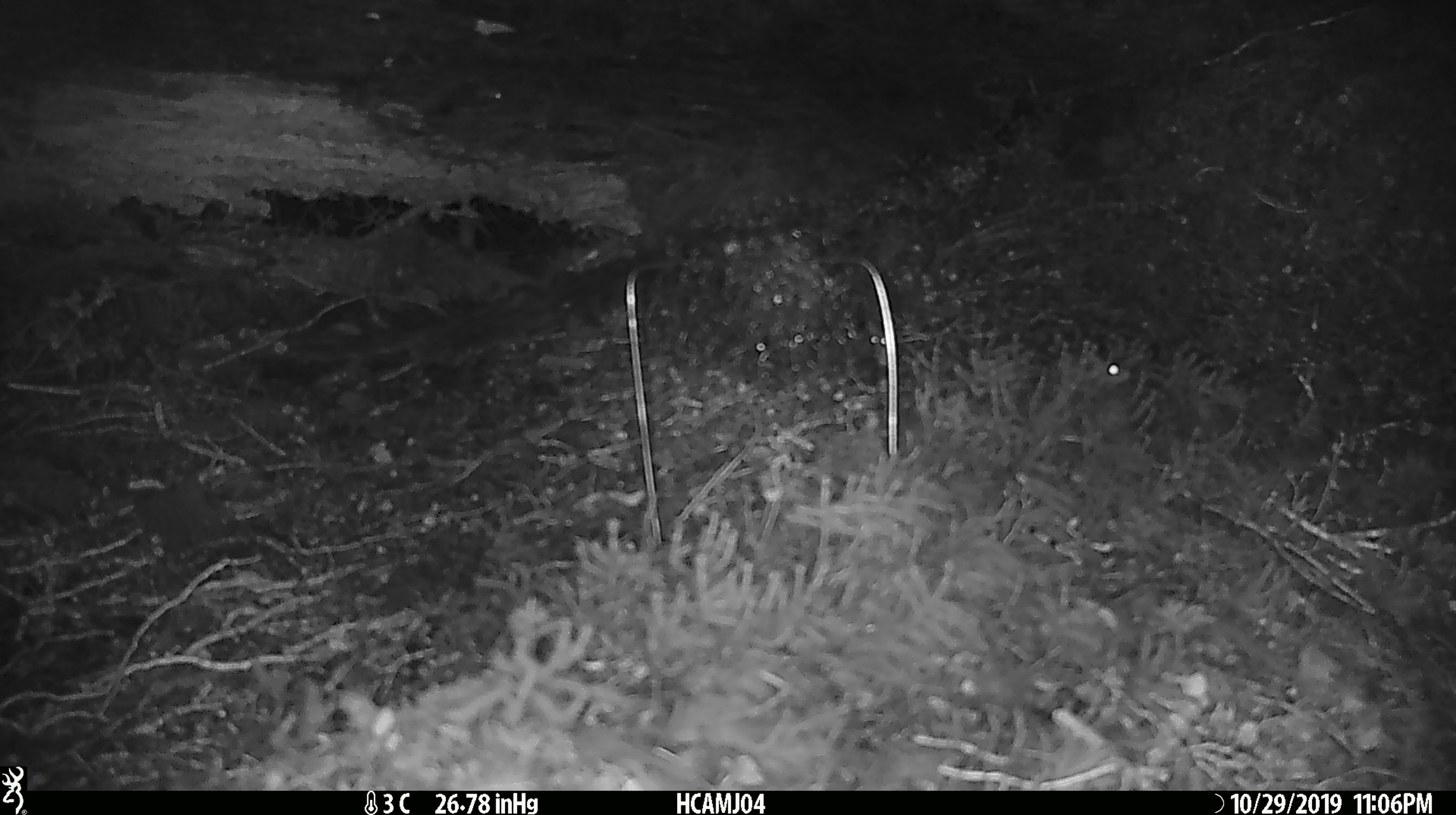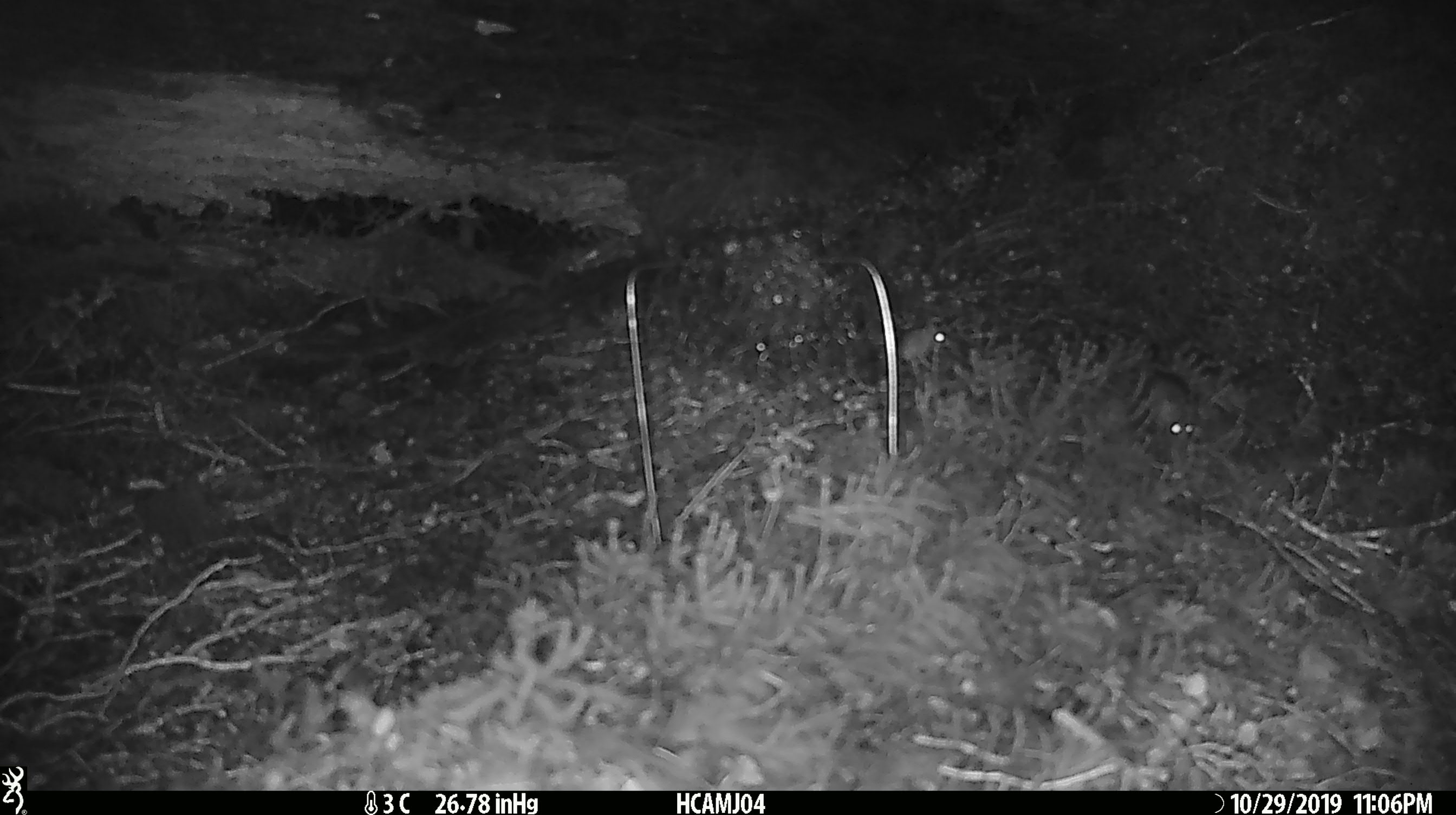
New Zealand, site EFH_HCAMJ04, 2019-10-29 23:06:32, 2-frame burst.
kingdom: Animalia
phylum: Chordata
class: Mammalia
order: Rodentia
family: Muridae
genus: Mus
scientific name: Mus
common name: mouse